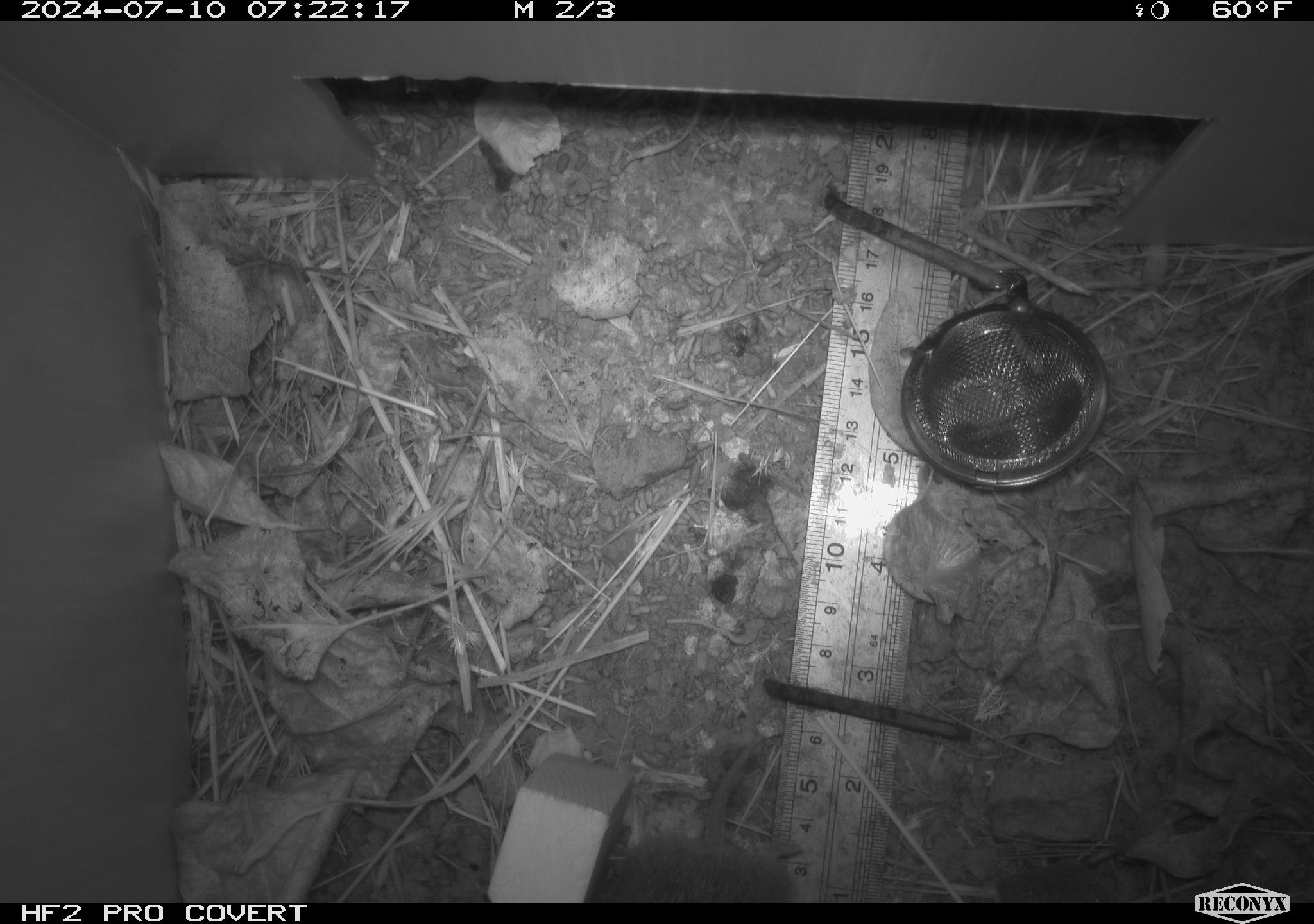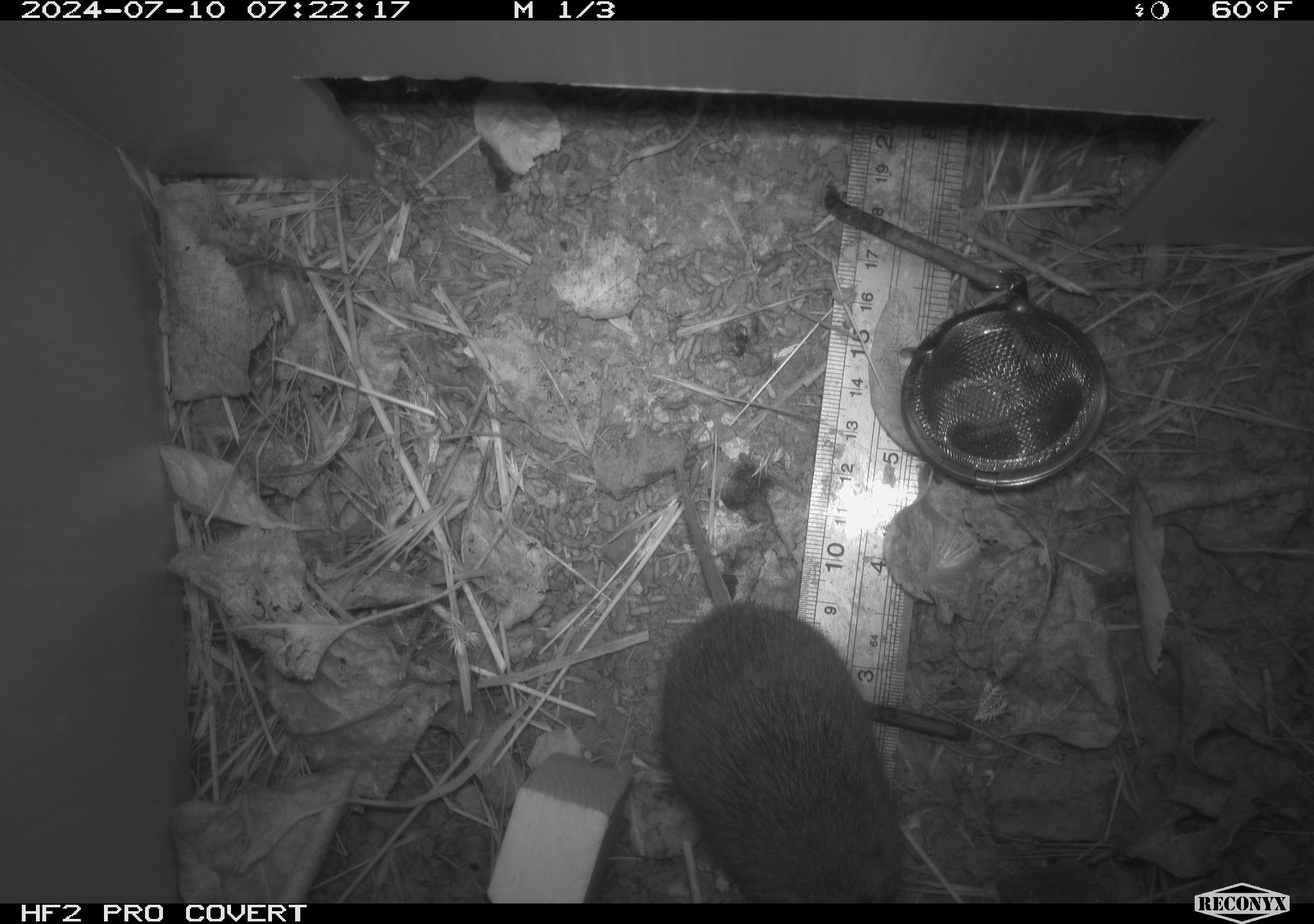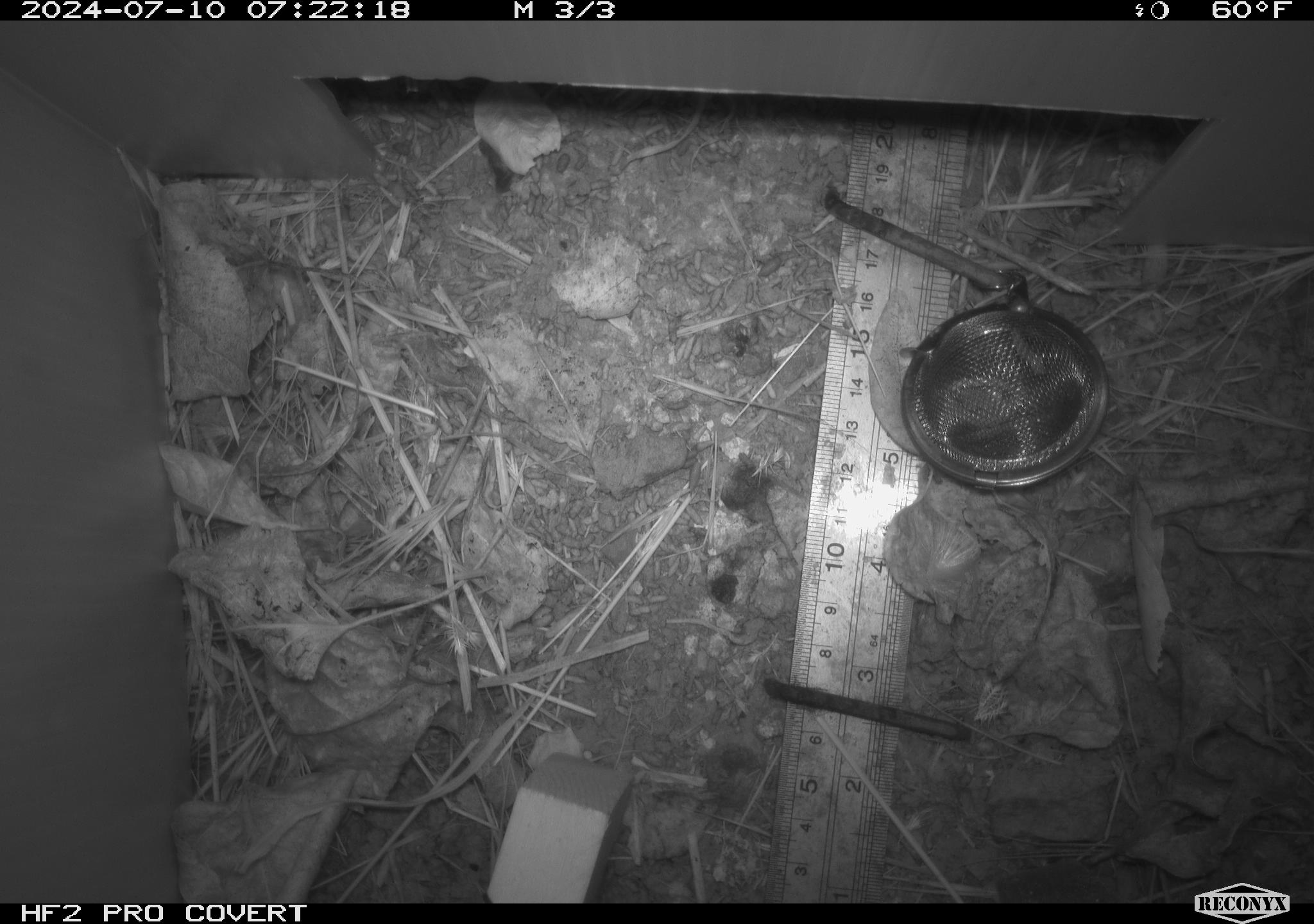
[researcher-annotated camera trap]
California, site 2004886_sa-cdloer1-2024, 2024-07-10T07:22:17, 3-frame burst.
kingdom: Animalia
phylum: Chordata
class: Mammalia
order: Rodentia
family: Cricetidae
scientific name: Arvicolinae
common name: voles, lemmings, and muskrats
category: arvicolinae subfamily